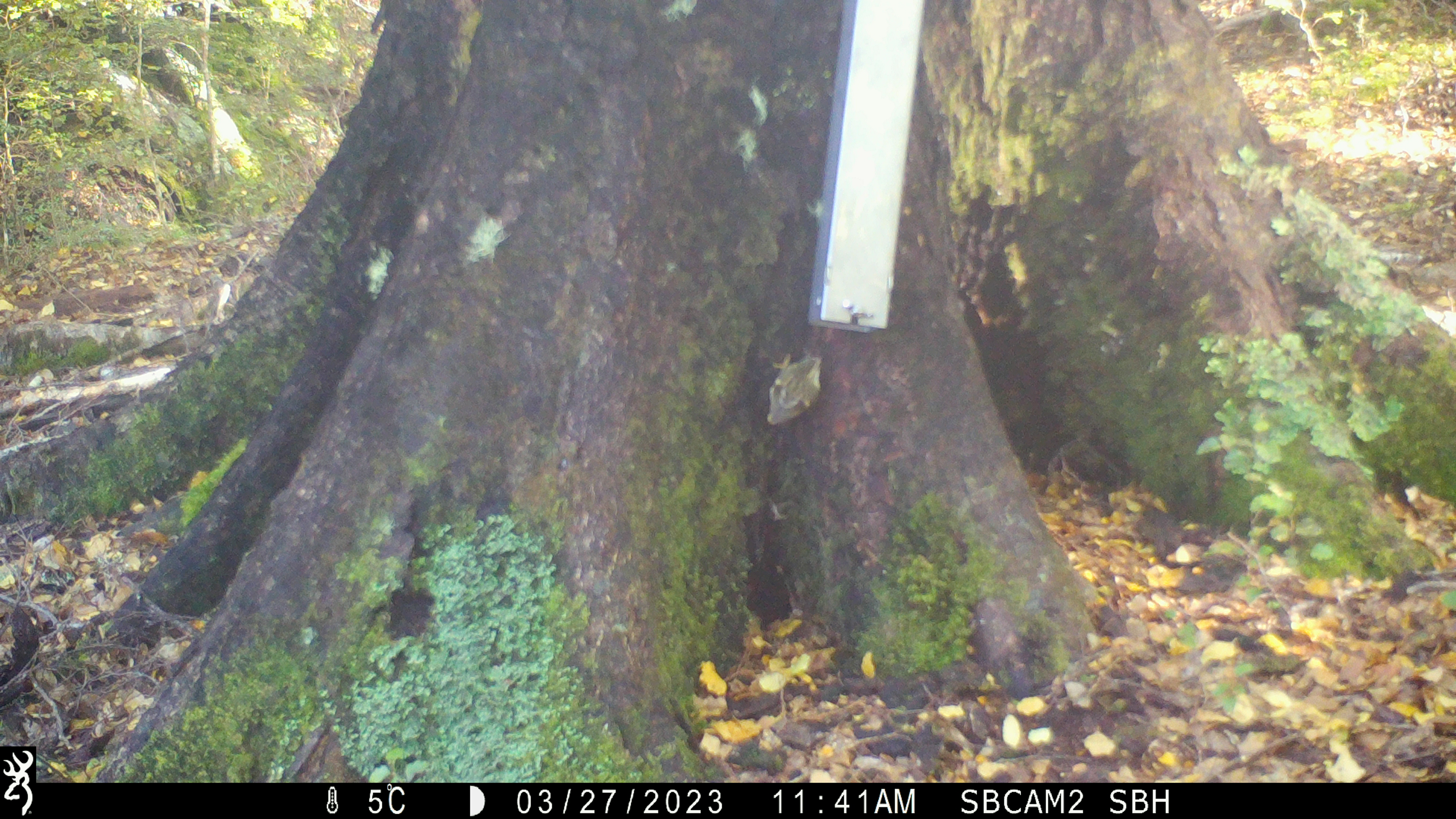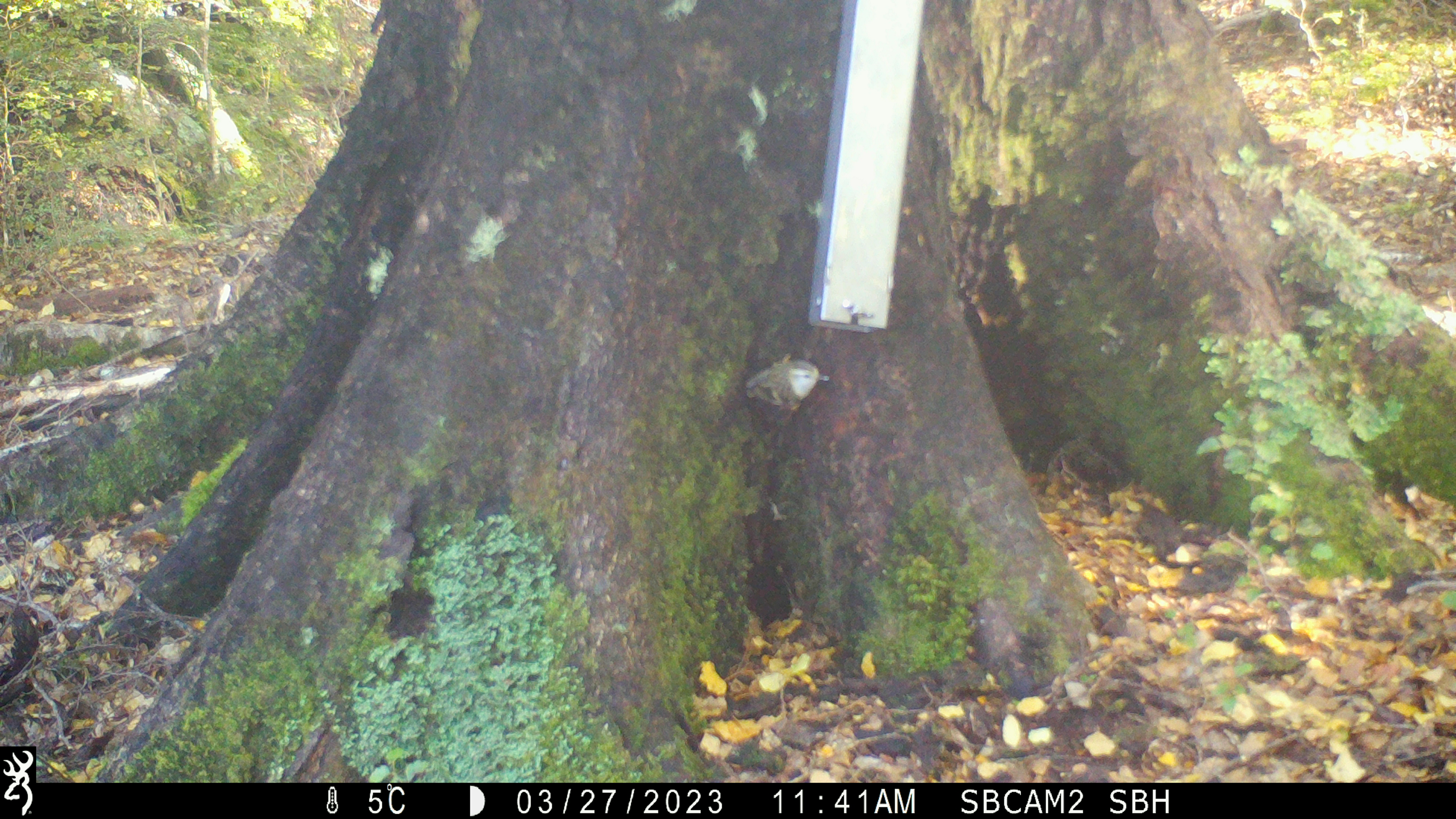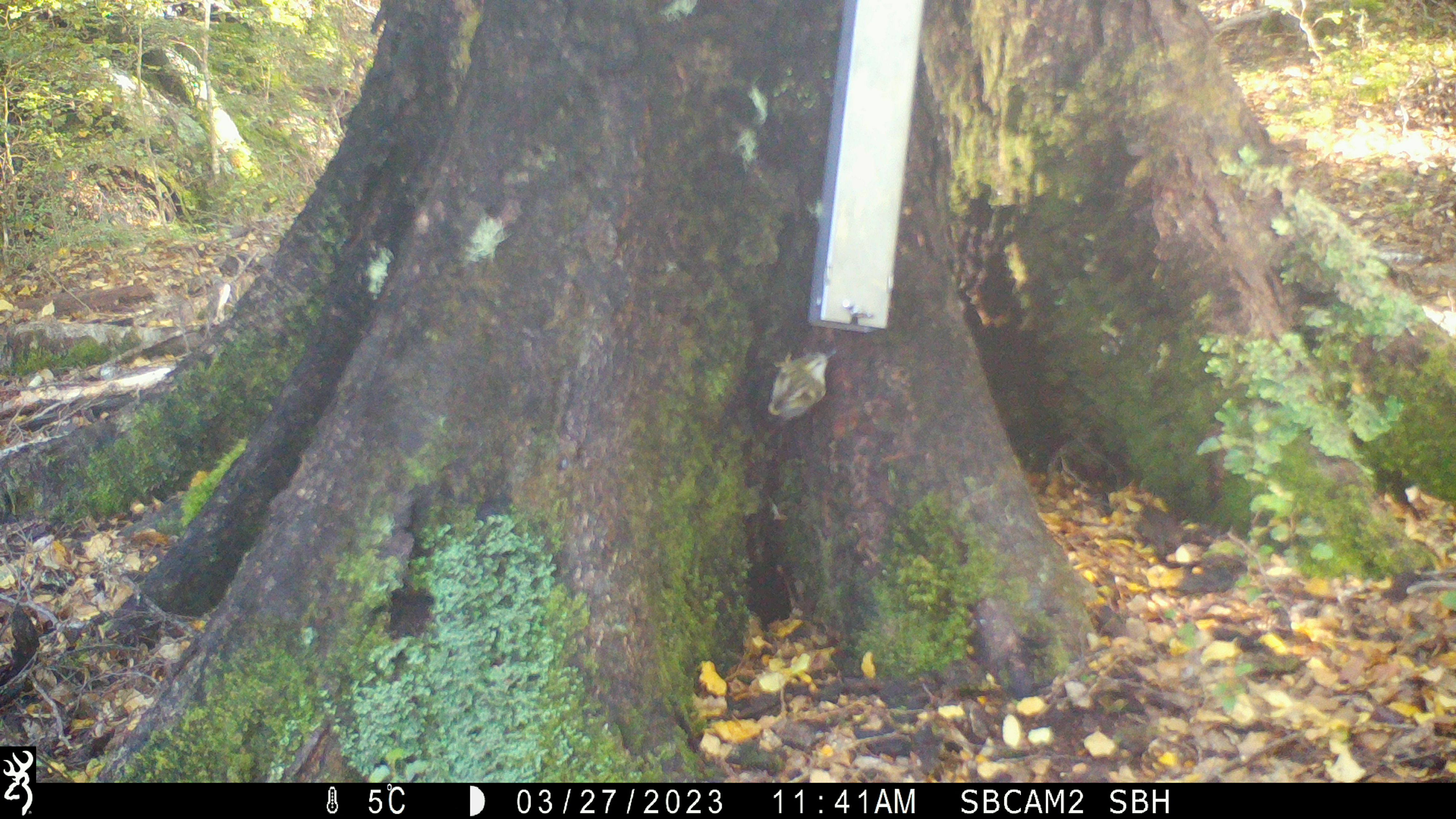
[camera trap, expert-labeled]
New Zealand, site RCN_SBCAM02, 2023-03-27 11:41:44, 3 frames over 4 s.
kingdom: Animalia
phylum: Chordata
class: Aves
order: Passeriformes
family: Acanthisittidae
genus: Acanthisitta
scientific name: Acanthisitta chloris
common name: rifleman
Rifleman (Acanthisitta chloris).